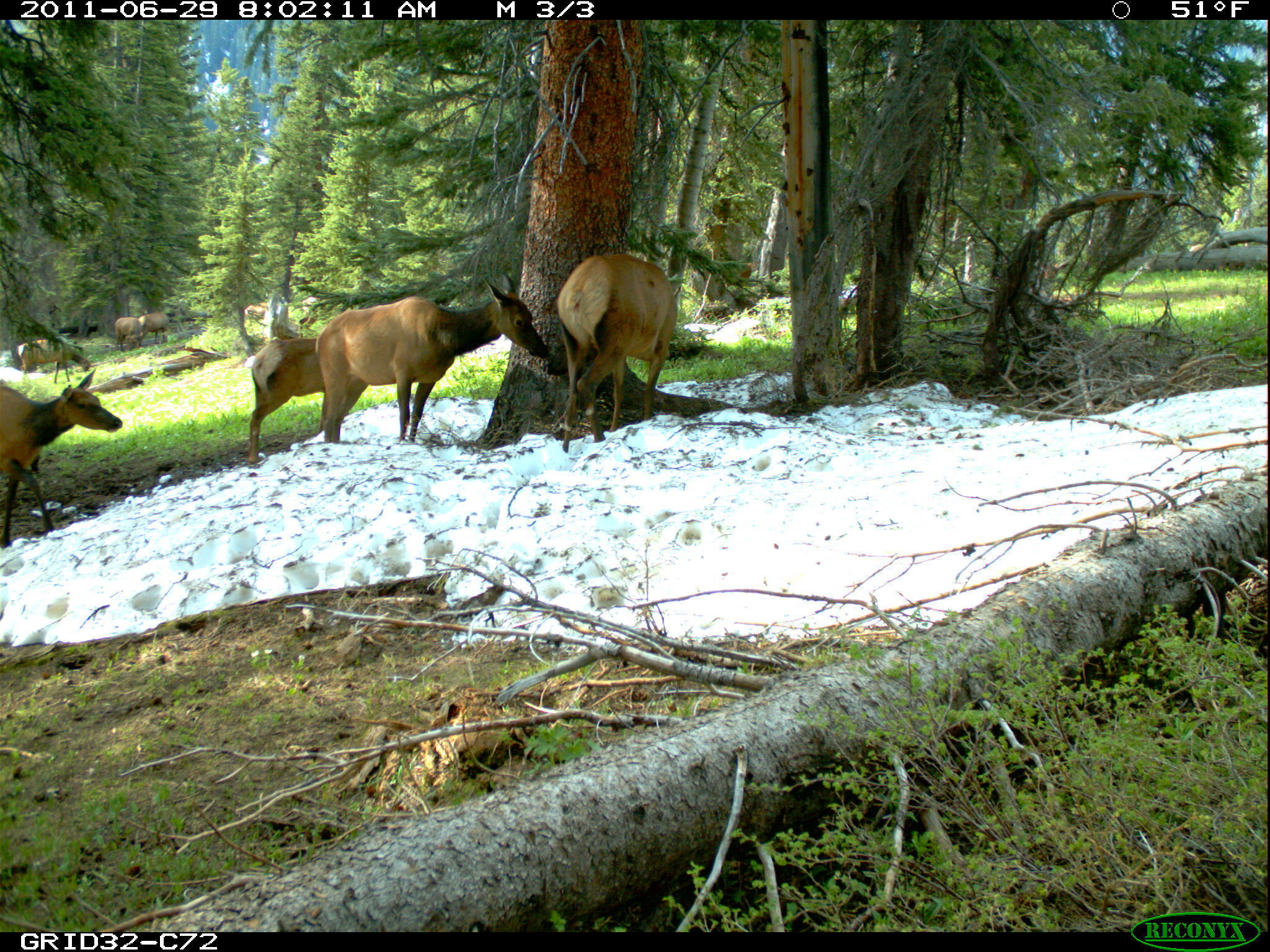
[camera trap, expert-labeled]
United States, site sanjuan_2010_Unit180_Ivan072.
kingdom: Animalia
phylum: Chordata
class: Mammalia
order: Artiodactyla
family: Cervidae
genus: Cervus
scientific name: Cervus elaphus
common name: red deer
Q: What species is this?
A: Cervus elaphus (red deer).